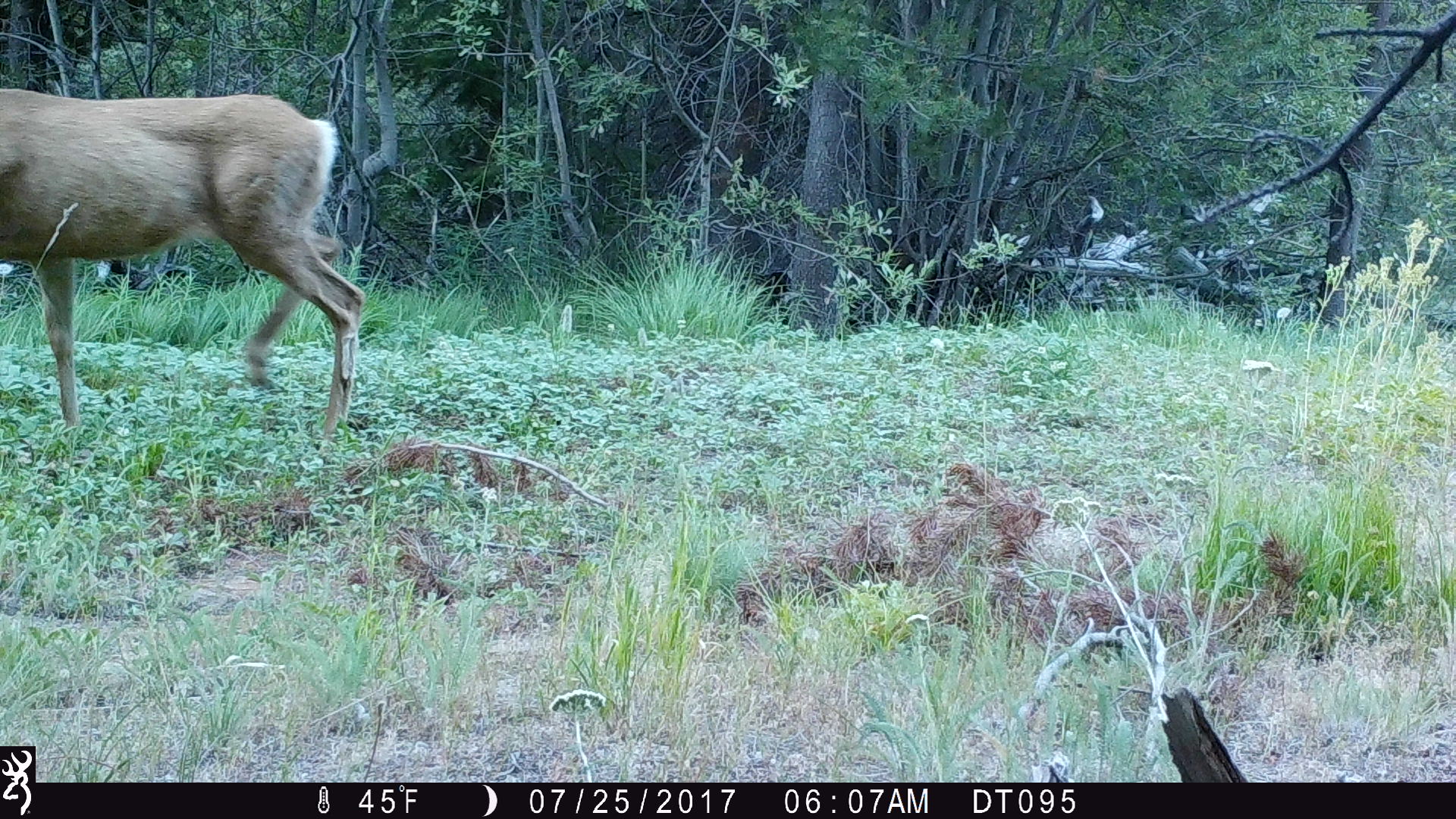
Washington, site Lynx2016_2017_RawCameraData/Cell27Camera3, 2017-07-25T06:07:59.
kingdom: Animalia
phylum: Chordata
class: Mammalia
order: Artiodactyla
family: Cervidae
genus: Odocoileus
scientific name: Odocoileus hemionus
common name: mule deer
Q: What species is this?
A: Odocoileus hemionus (mule deer).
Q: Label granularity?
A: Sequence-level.